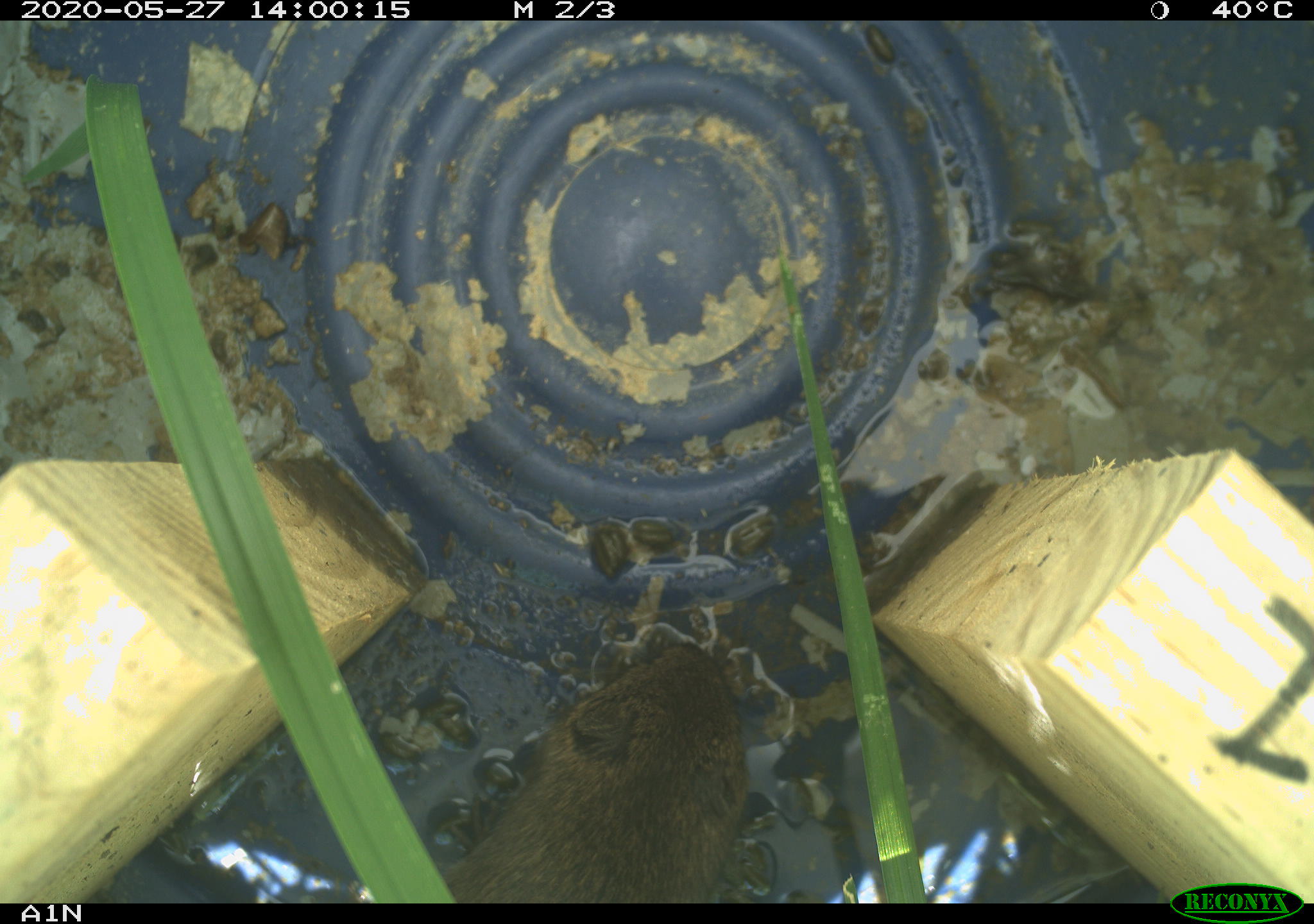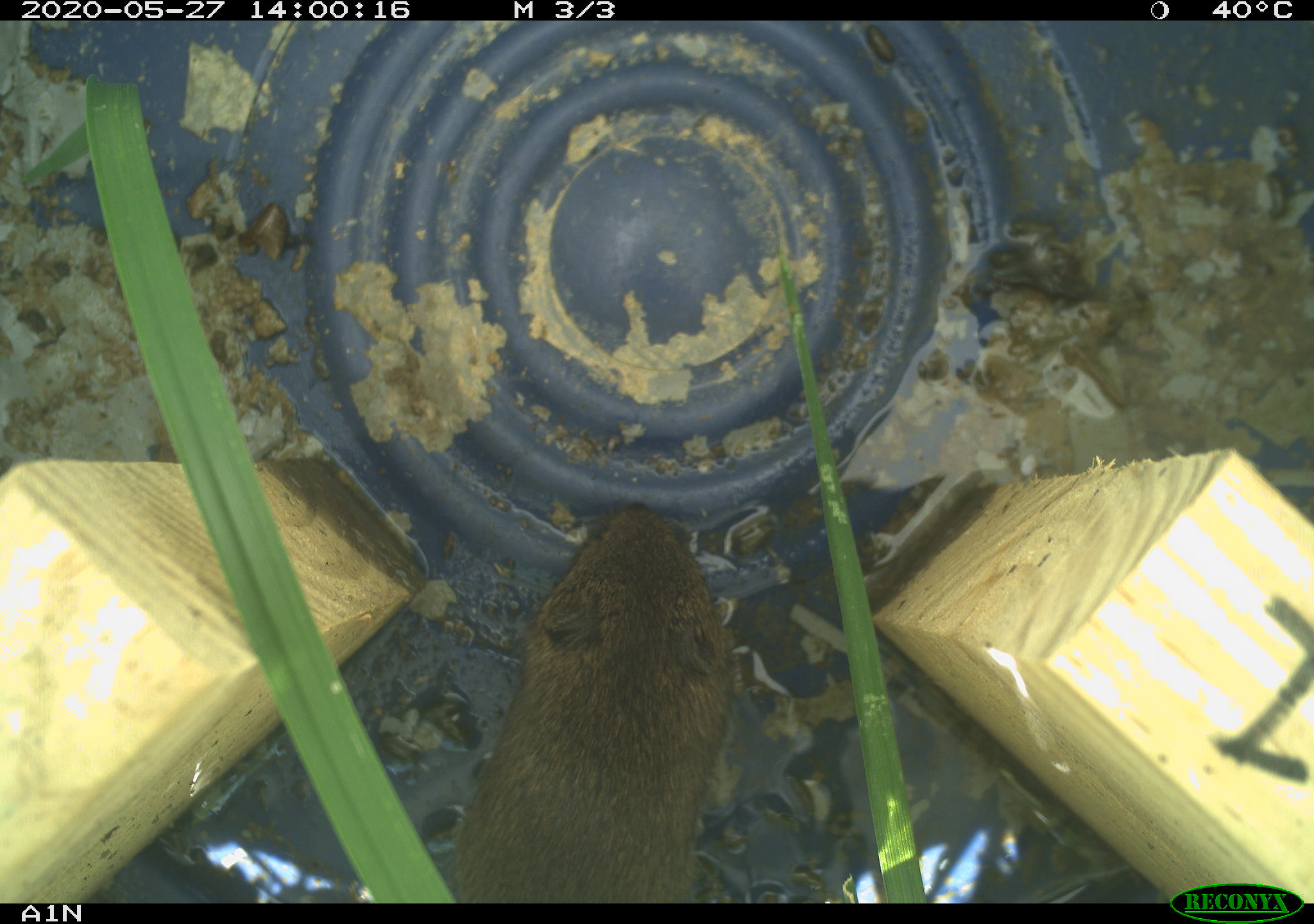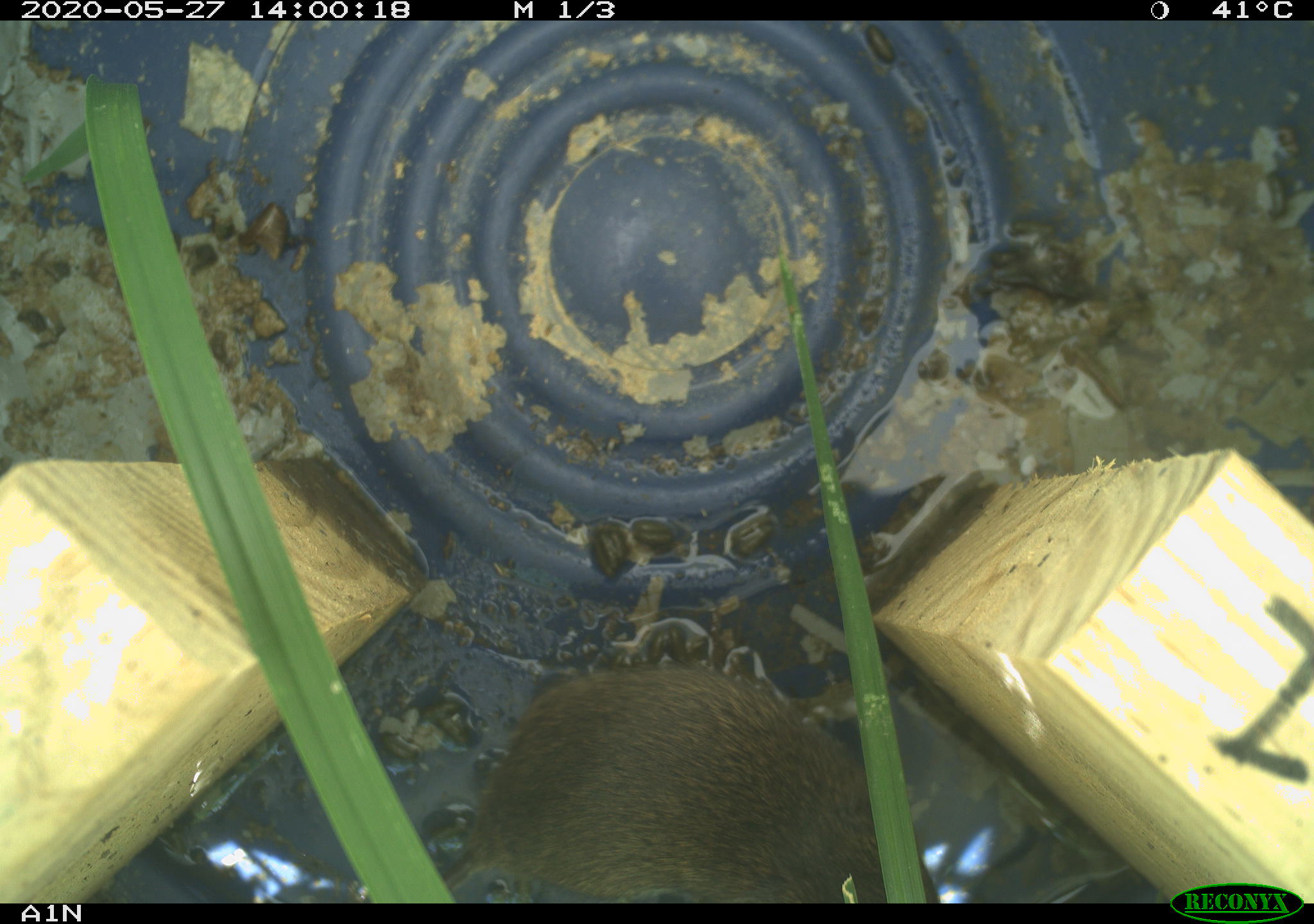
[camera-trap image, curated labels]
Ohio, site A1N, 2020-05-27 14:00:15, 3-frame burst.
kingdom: Animalia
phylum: Chordata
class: Mammalia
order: Rodentia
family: Cricetidae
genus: Microtus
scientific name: Microtus pennsylvanicus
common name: meadow vole